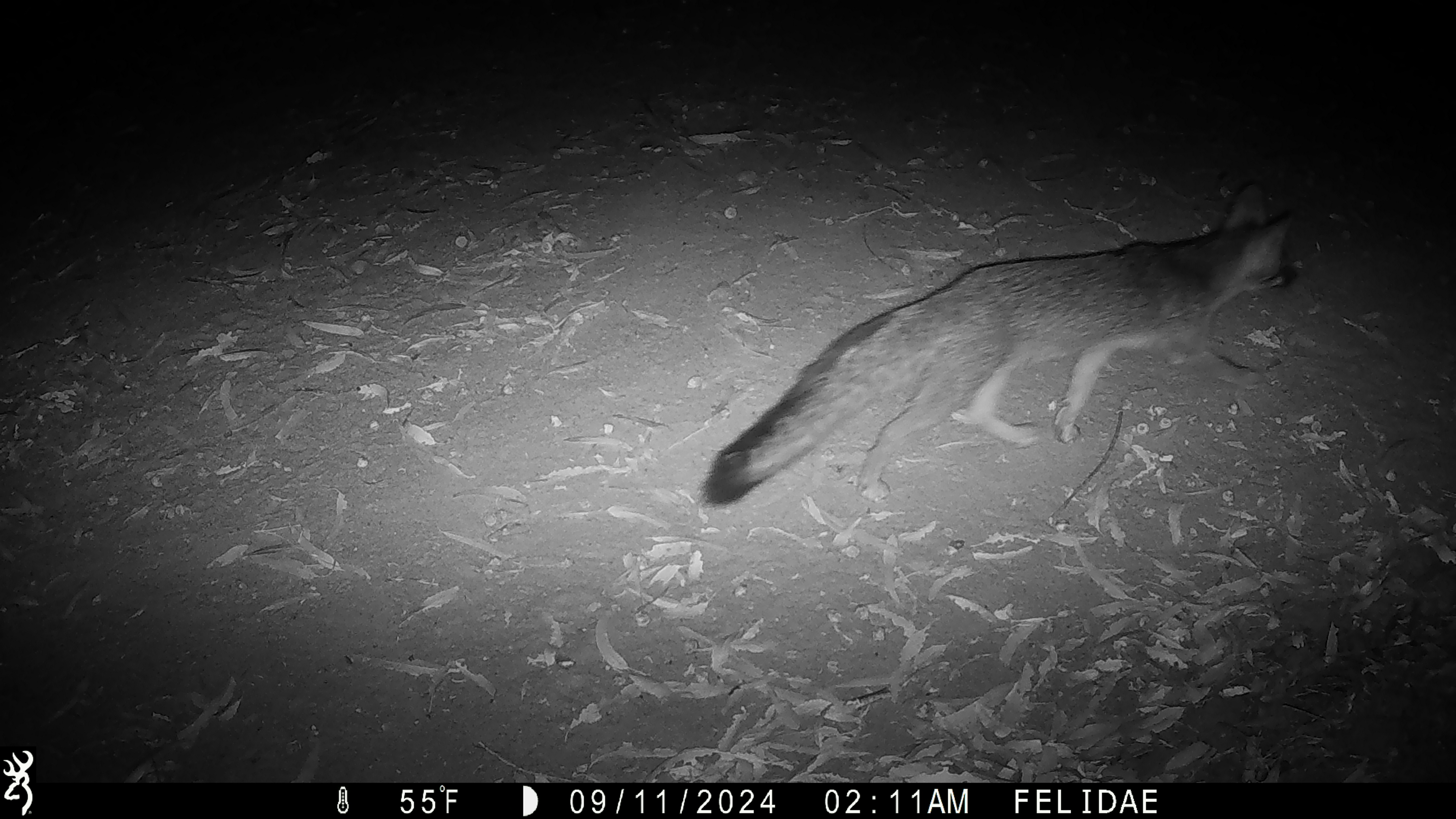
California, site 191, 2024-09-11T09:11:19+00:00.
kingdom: Animalia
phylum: Chordata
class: Mammalia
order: Carnivora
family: Canidae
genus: Urocyon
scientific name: Urocyon cinereoargenteus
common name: gray fox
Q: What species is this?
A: Gray fox (Urocyon cinereoargenteus).